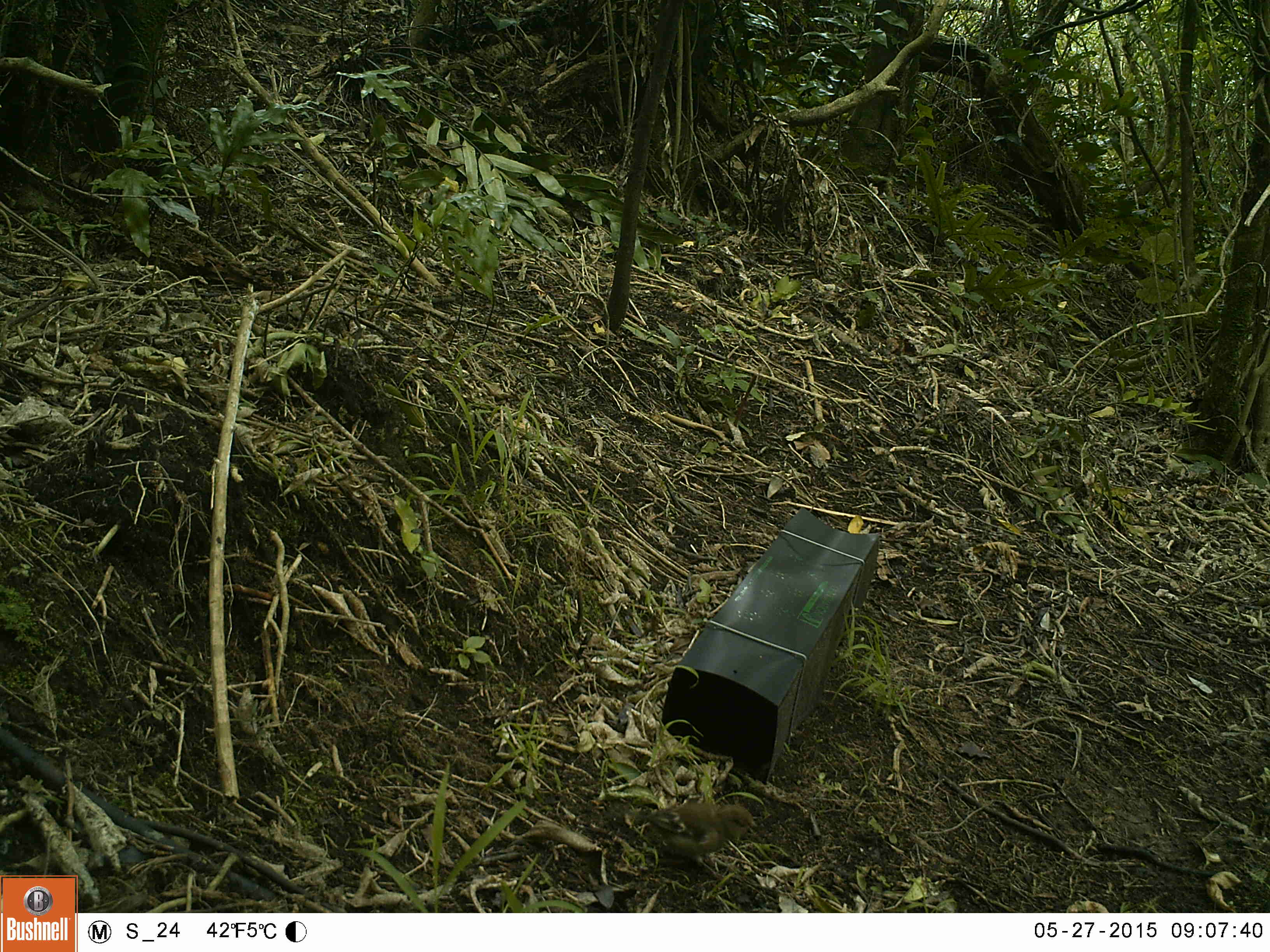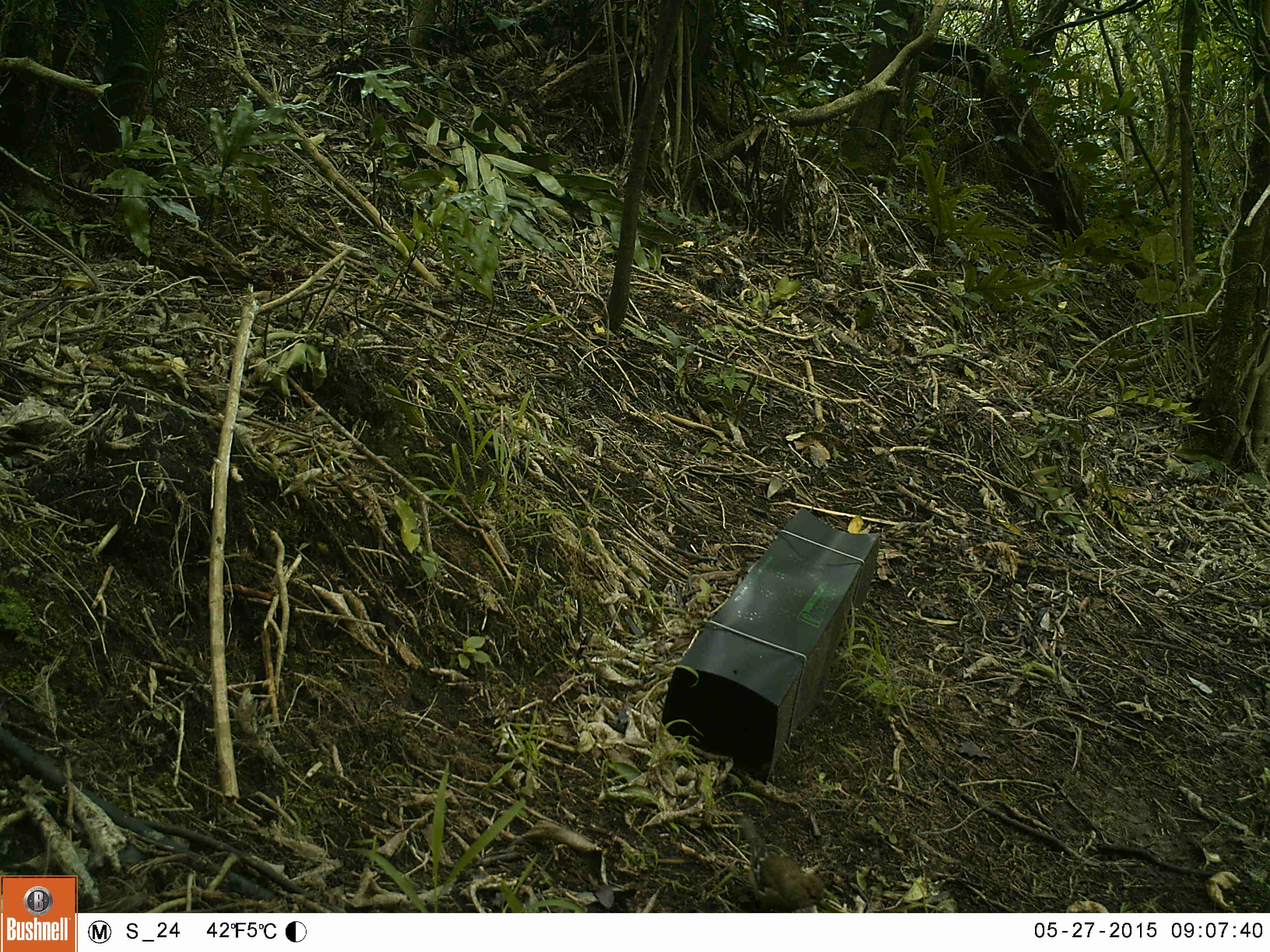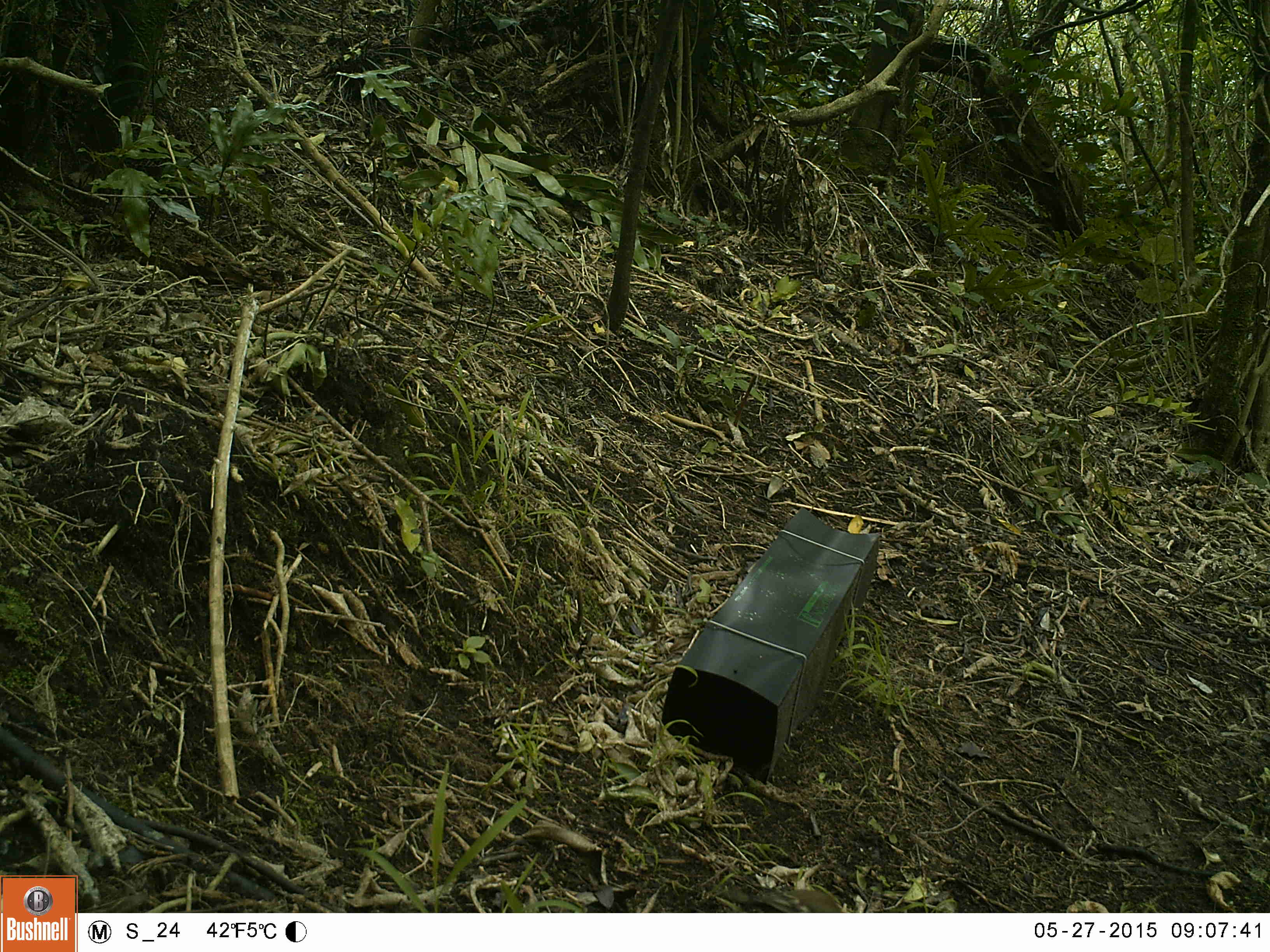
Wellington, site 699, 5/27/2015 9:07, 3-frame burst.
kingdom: Animalia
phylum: Chordata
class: Aves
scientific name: Aves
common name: bird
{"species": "bird (Aves)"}